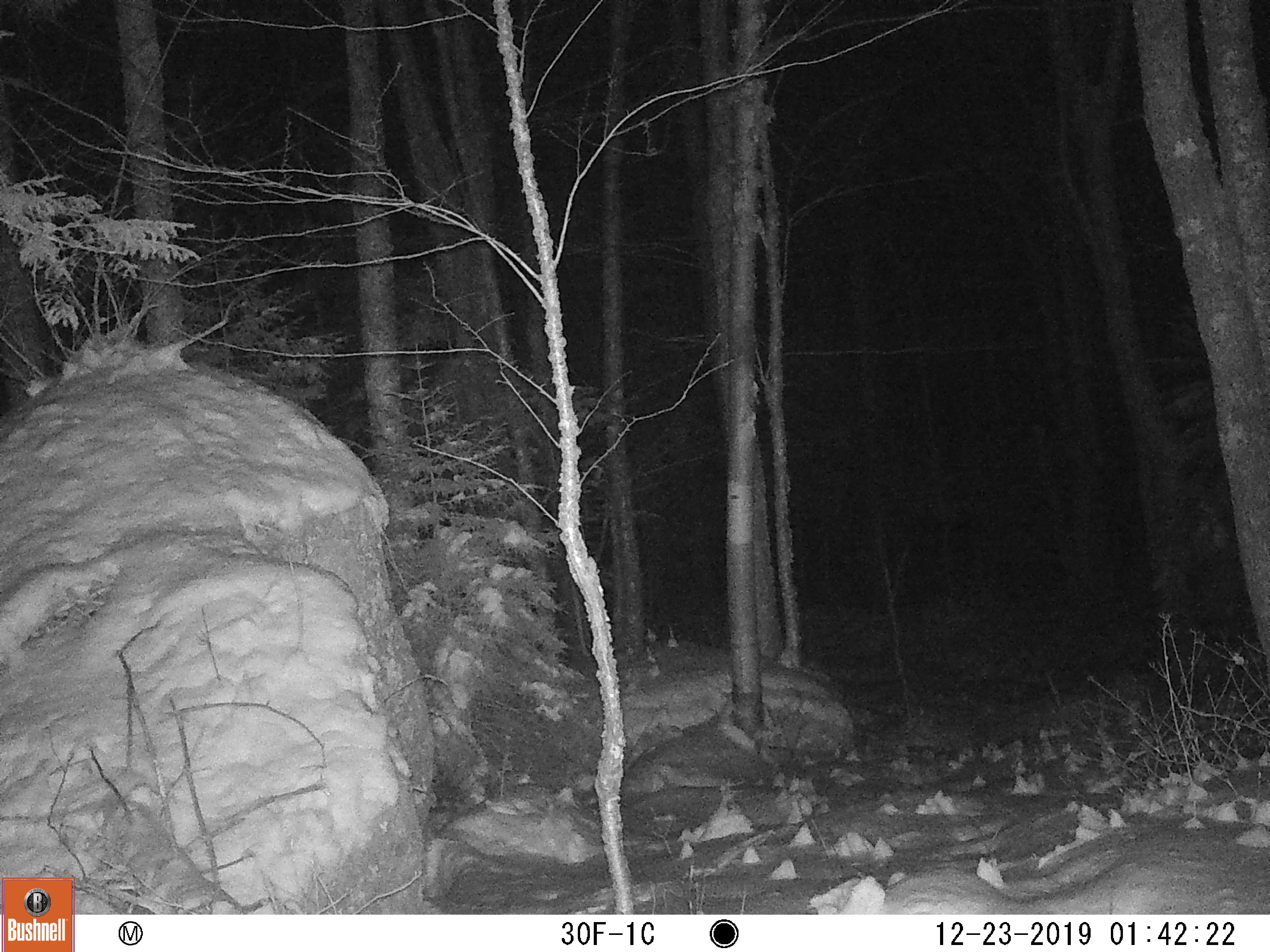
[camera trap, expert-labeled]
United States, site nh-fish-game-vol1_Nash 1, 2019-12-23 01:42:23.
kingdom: Animalia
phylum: Chordata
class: Mammalia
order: Artiodactyla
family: Cervidae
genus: Odocoileus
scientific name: Odocoileus virginianus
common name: white-tailed deer